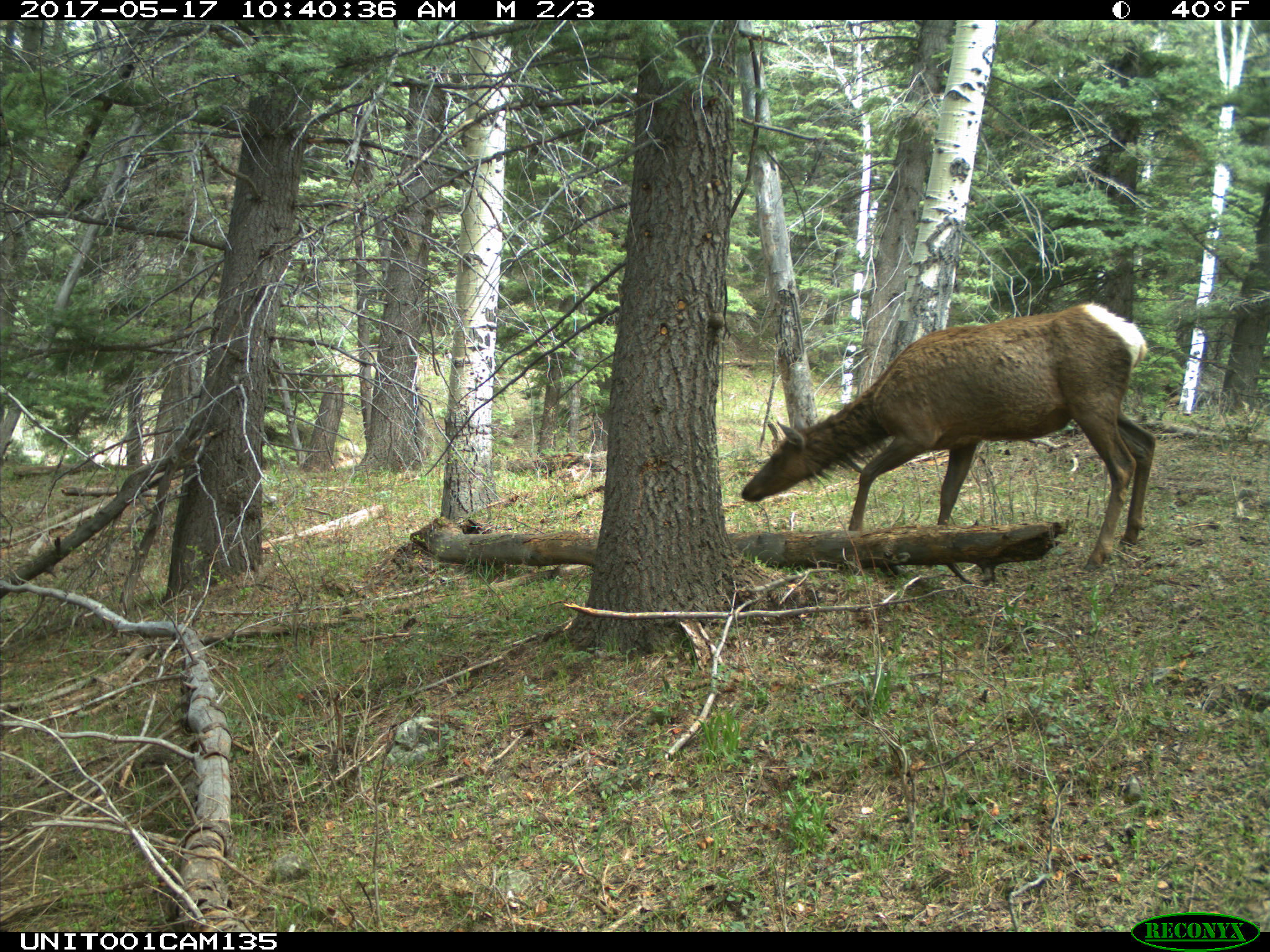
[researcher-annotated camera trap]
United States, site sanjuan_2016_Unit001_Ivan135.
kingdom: Animalia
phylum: Chordata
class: Mammalia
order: Artiodactyla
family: Cervidae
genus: Cervus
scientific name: Cervus elaphus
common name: red deer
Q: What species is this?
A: Cervus elaphus (red deer).